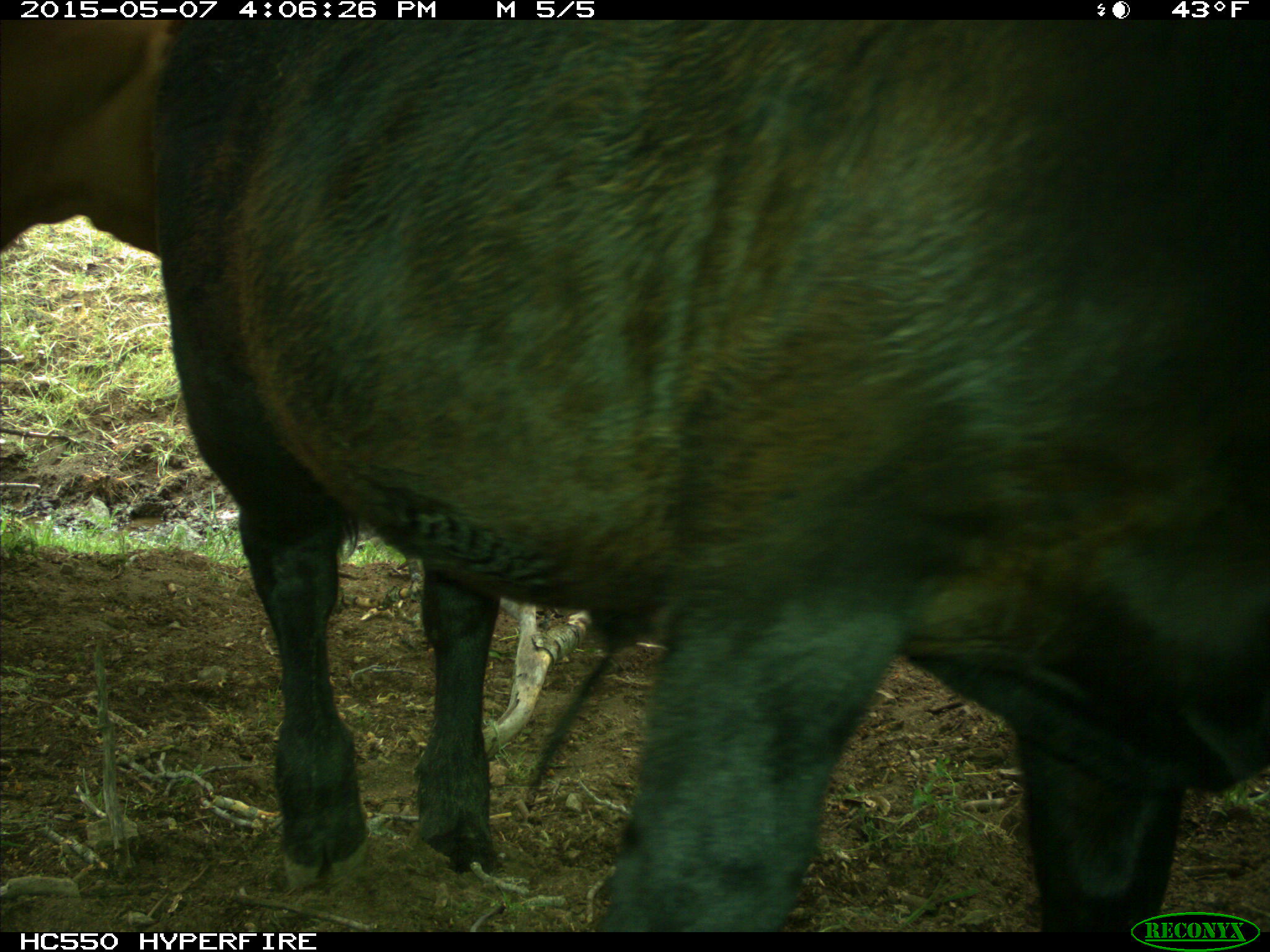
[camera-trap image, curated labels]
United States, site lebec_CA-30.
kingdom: Animalia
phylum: Chordata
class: Mammalia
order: Artiodactyla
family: Bovidae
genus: Bos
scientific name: Bos taurus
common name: domestic cow